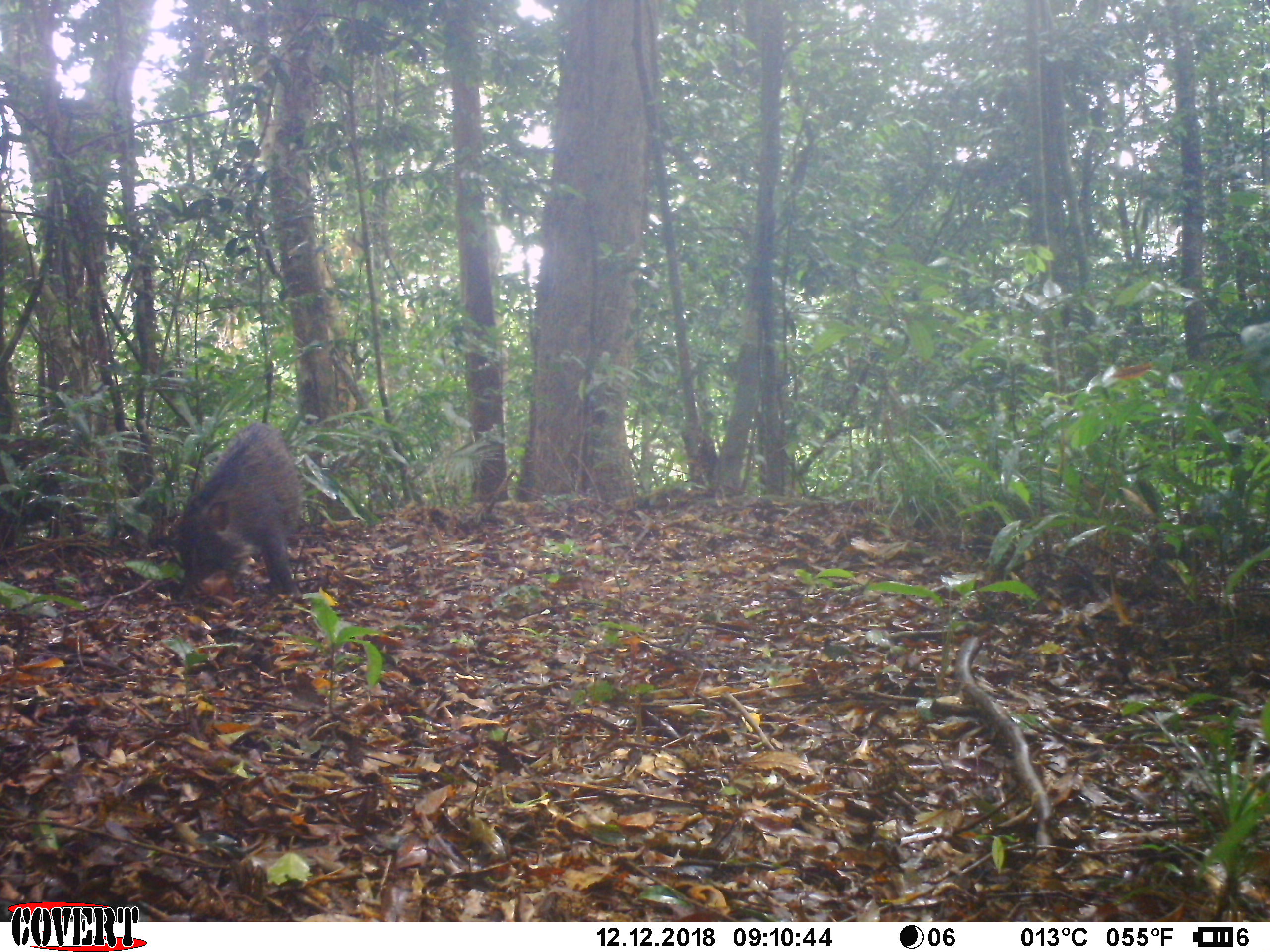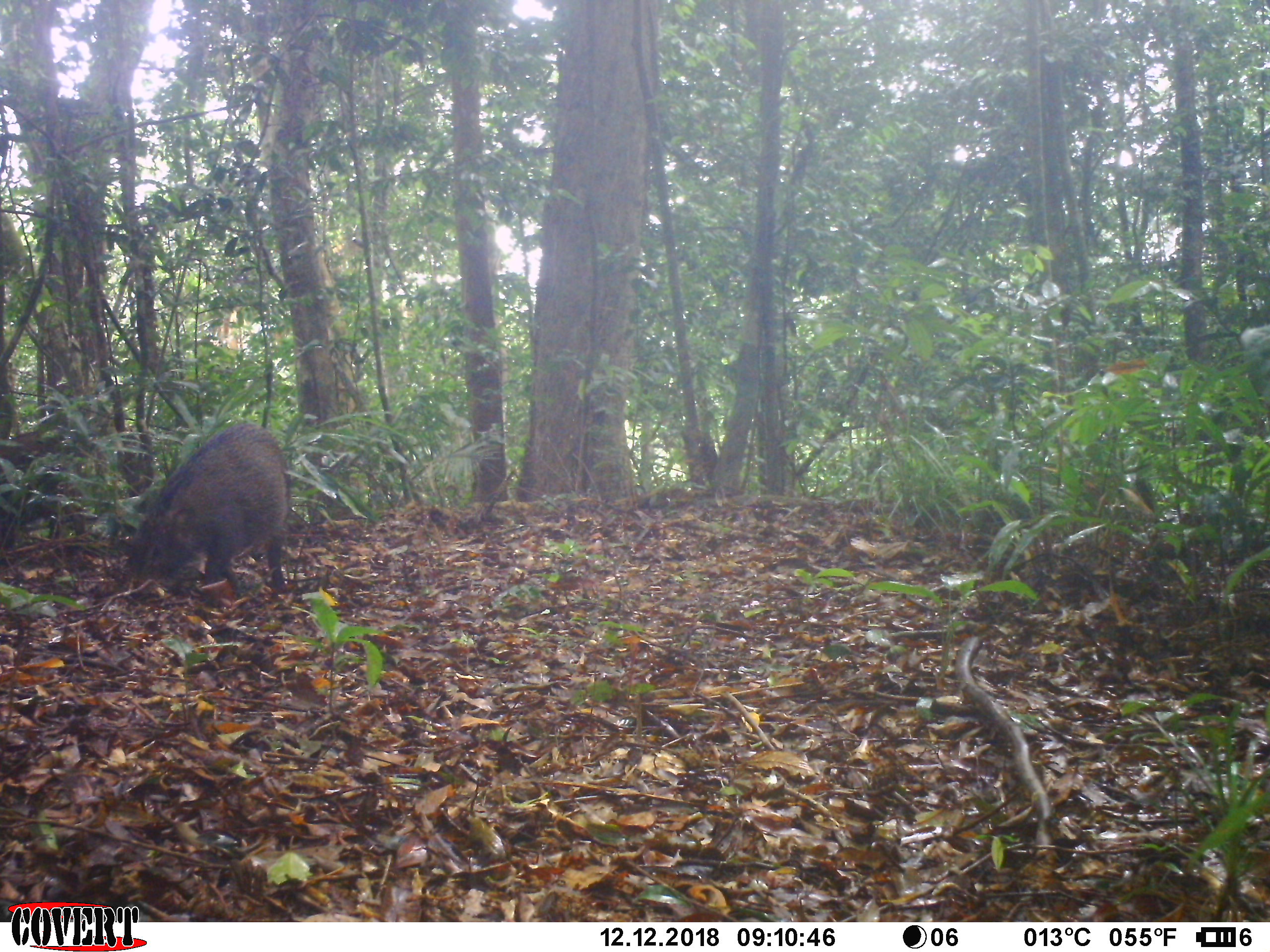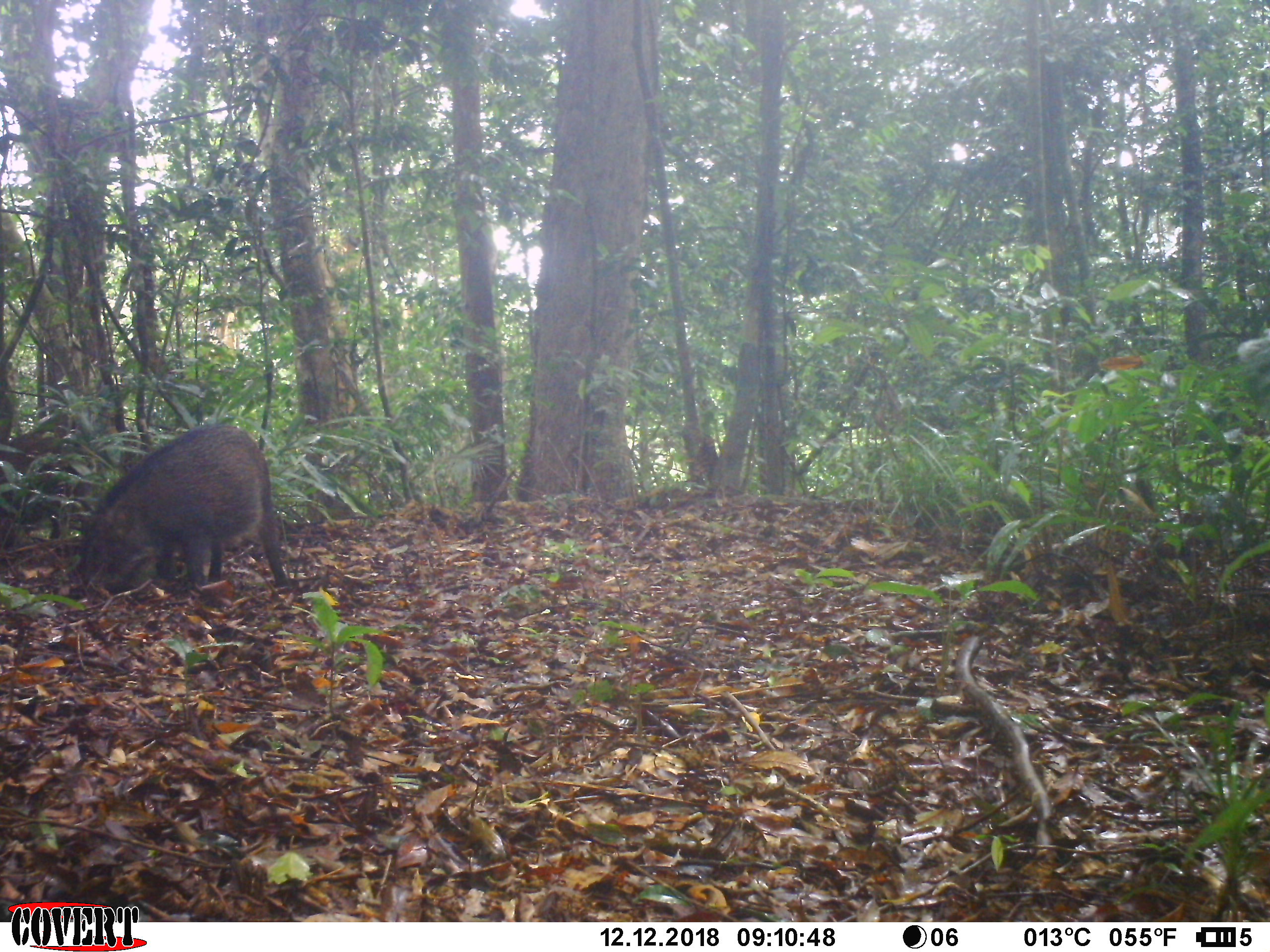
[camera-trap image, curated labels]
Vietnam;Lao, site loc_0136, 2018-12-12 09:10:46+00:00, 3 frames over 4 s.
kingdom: Animalia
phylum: Chordata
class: Mammalia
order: Artiodactyla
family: Suidae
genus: Sus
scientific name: Sus scrofa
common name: eurasian wild pig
Eurasian wild pig (Sus scrofa). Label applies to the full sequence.